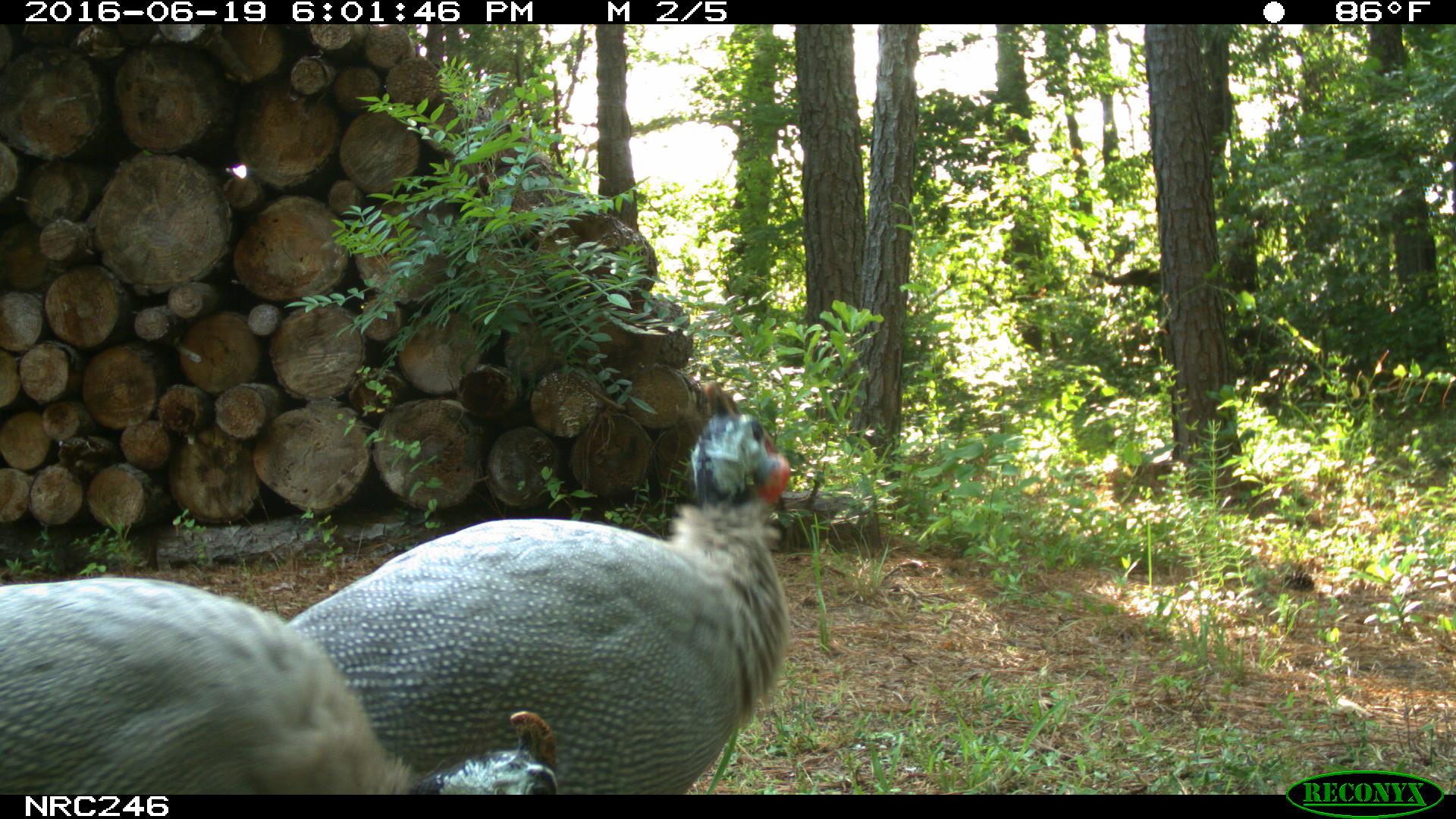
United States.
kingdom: Animalia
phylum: Chordata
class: Aves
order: Galliformes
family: Phasianidae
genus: Meleagris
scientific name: Meleagris gallopavo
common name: wild turkey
Wild Turkey (Meleagris gallopavo).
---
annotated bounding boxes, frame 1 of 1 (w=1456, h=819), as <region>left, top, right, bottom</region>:
Wild Turkey: <region>293, 371, 791, 812</region>; <region>5, 578, 593, 805</region>